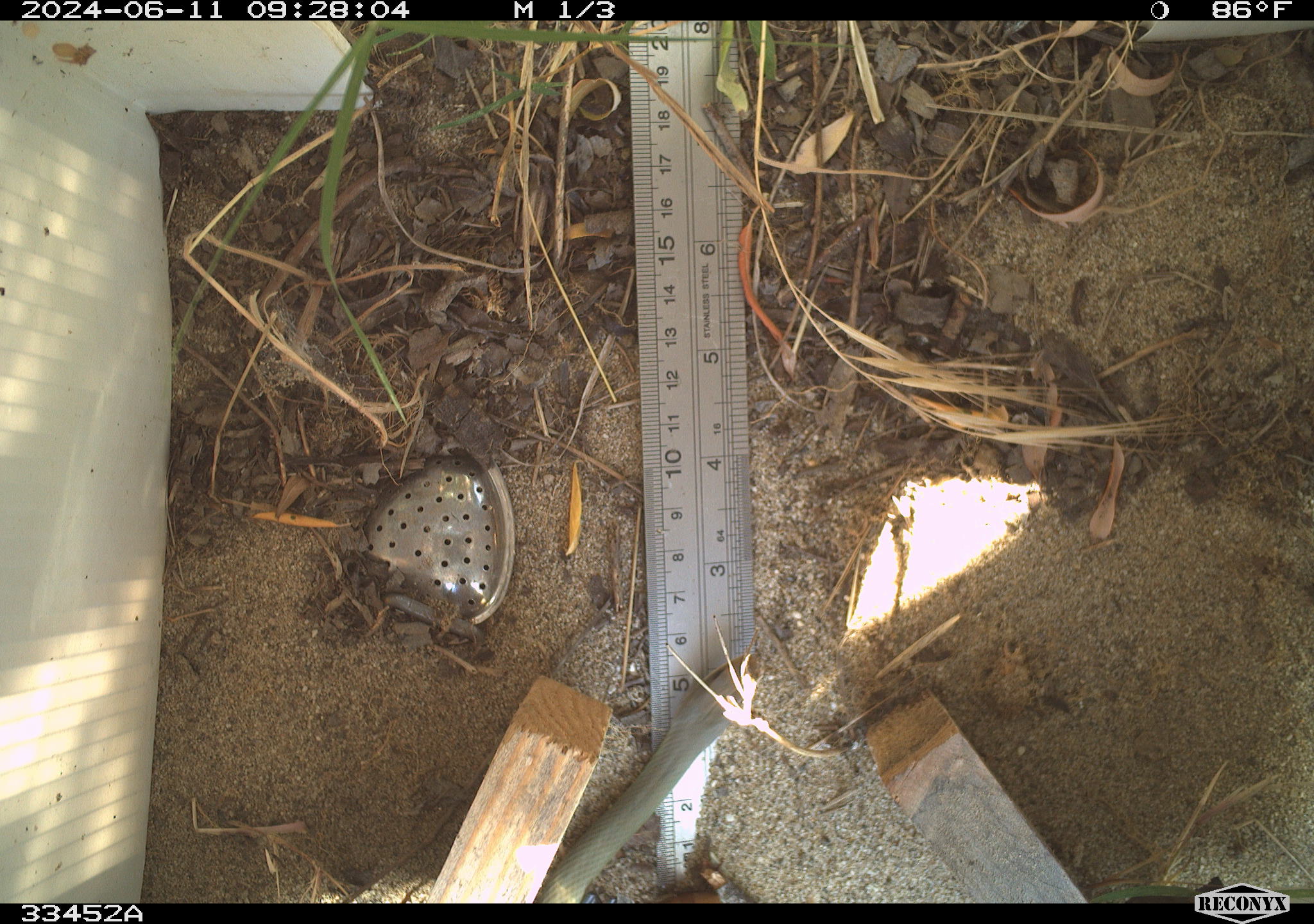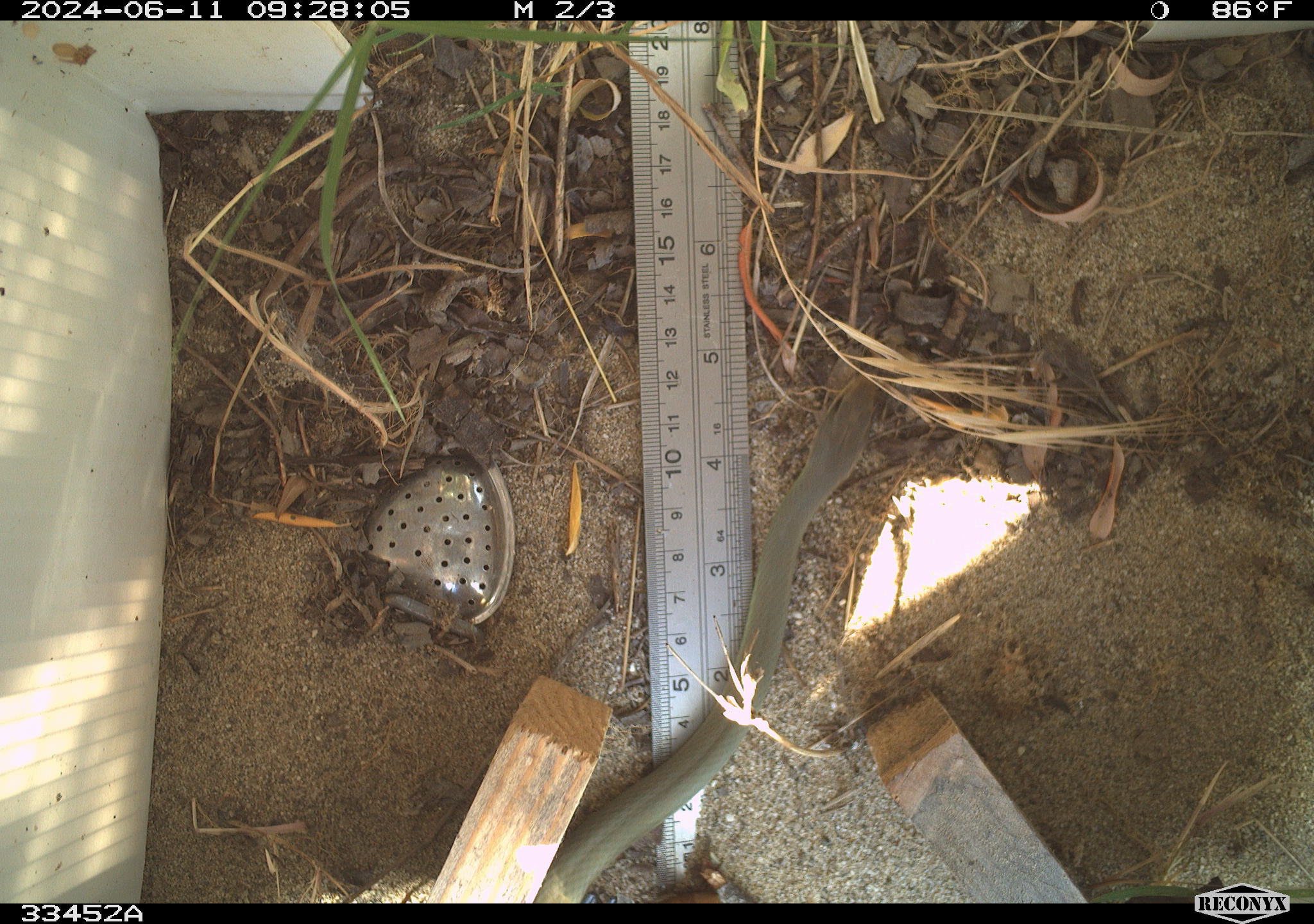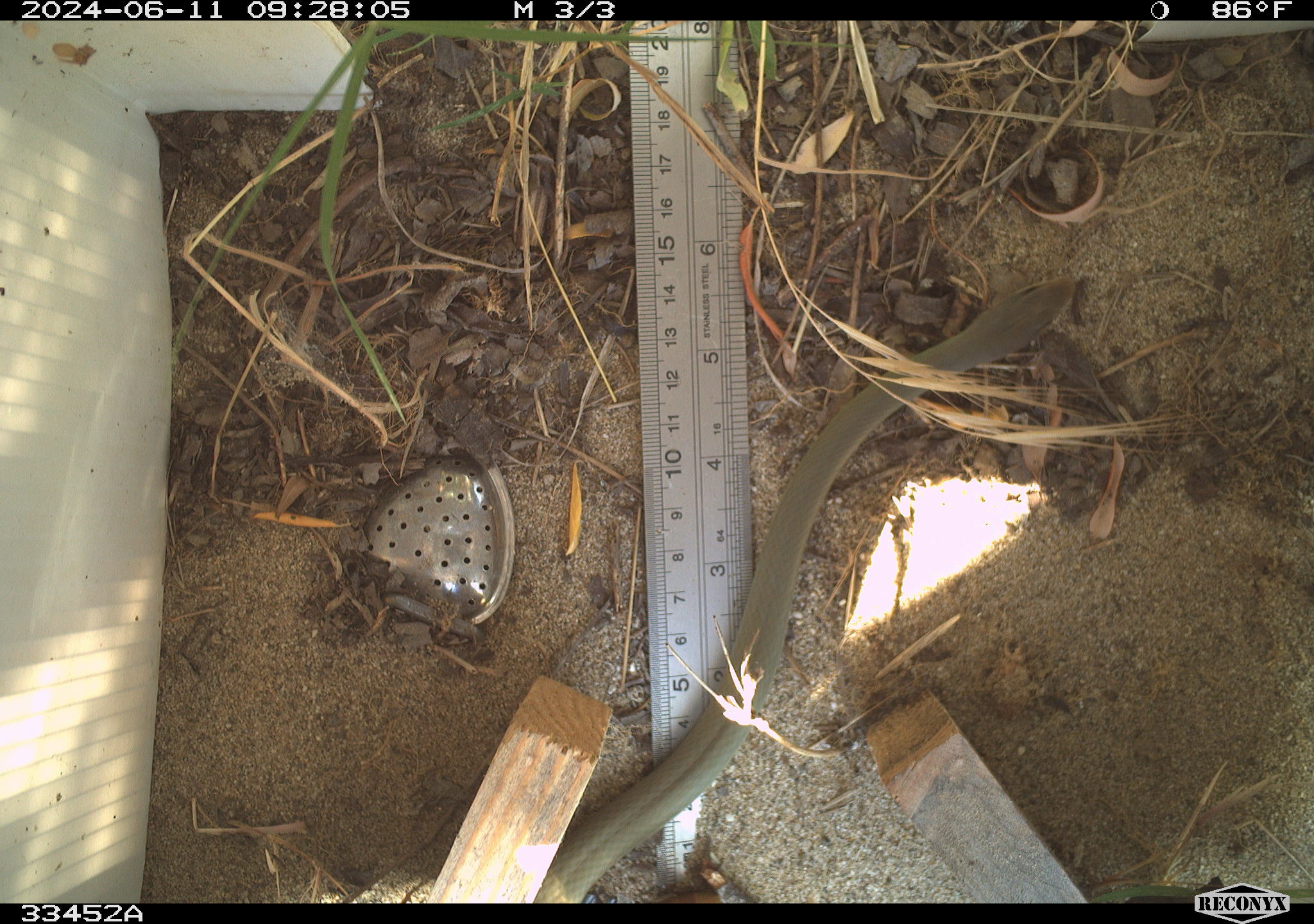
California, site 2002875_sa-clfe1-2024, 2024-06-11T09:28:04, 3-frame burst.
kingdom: Animalia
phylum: Chordata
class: Reptilia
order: Squamata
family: Colubridae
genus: Coluber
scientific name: Coluber constrictor mormon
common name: western yellow-bellied racer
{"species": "western yellow-bellied racer (Coluber constrictor mormon)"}